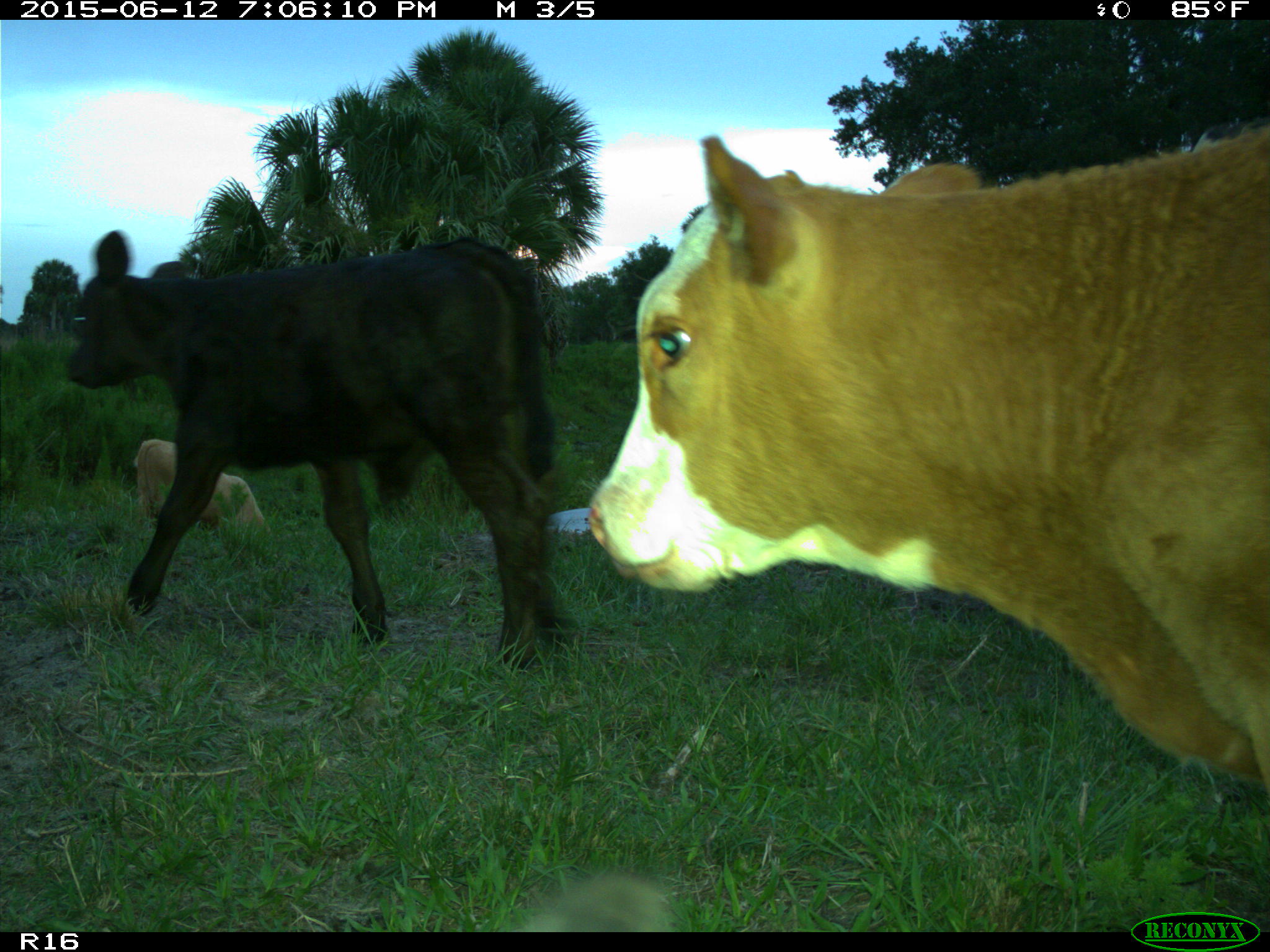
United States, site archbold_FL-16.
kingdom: Animalia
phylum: Chordata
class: Mammalia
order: Artiodactyla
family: Bovidae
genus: Bos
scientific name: Bos taurus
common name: domestic cow